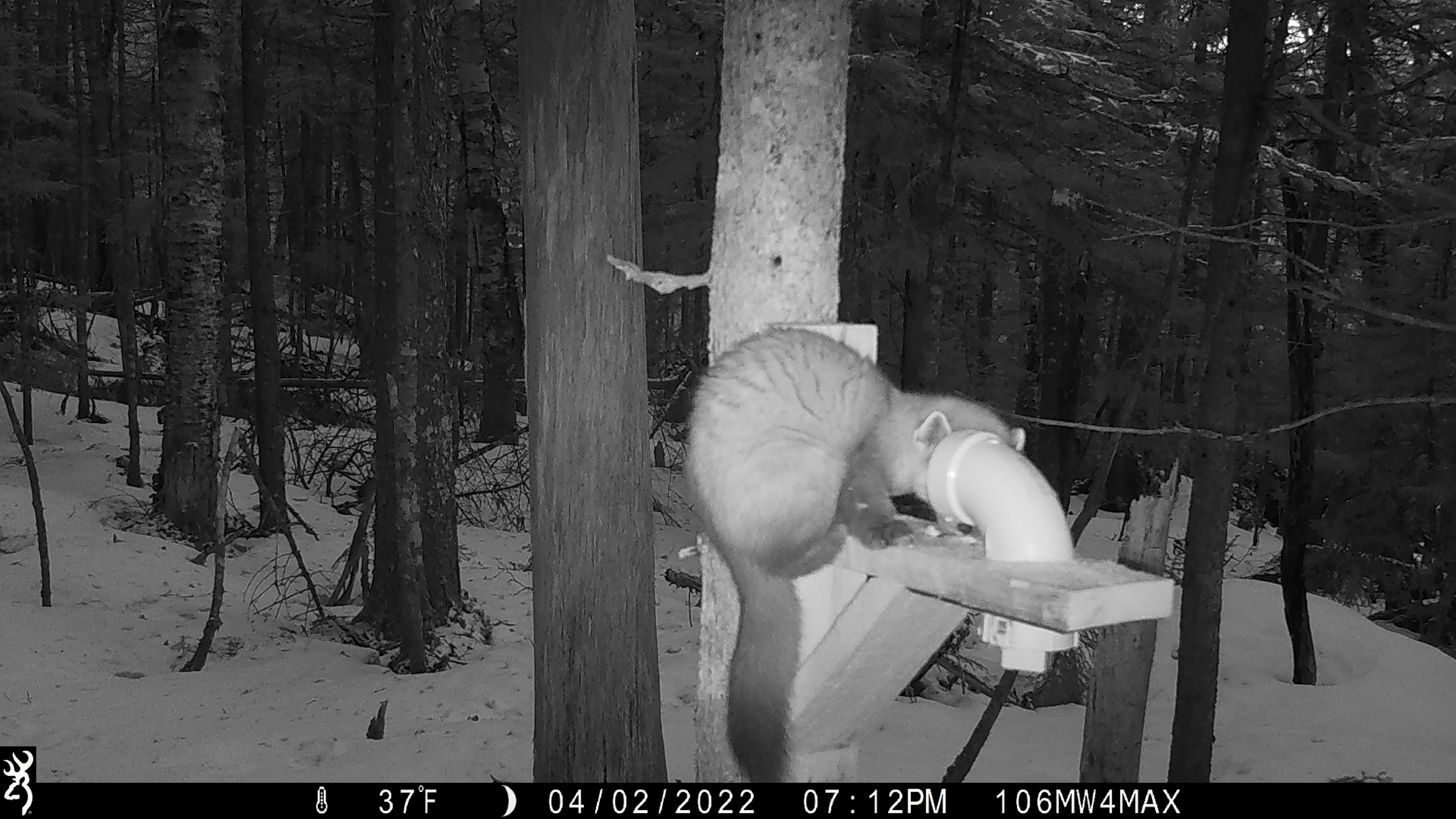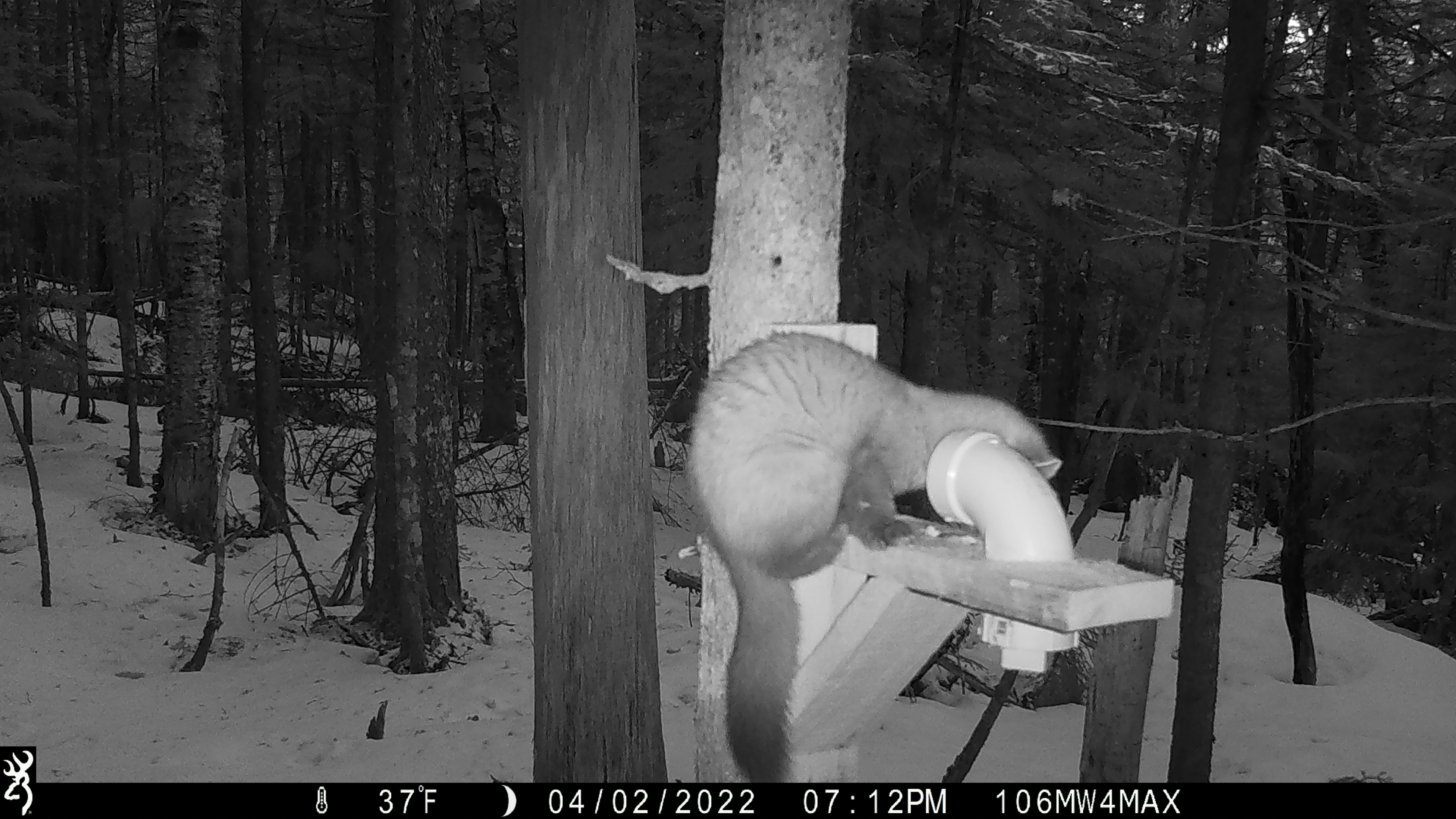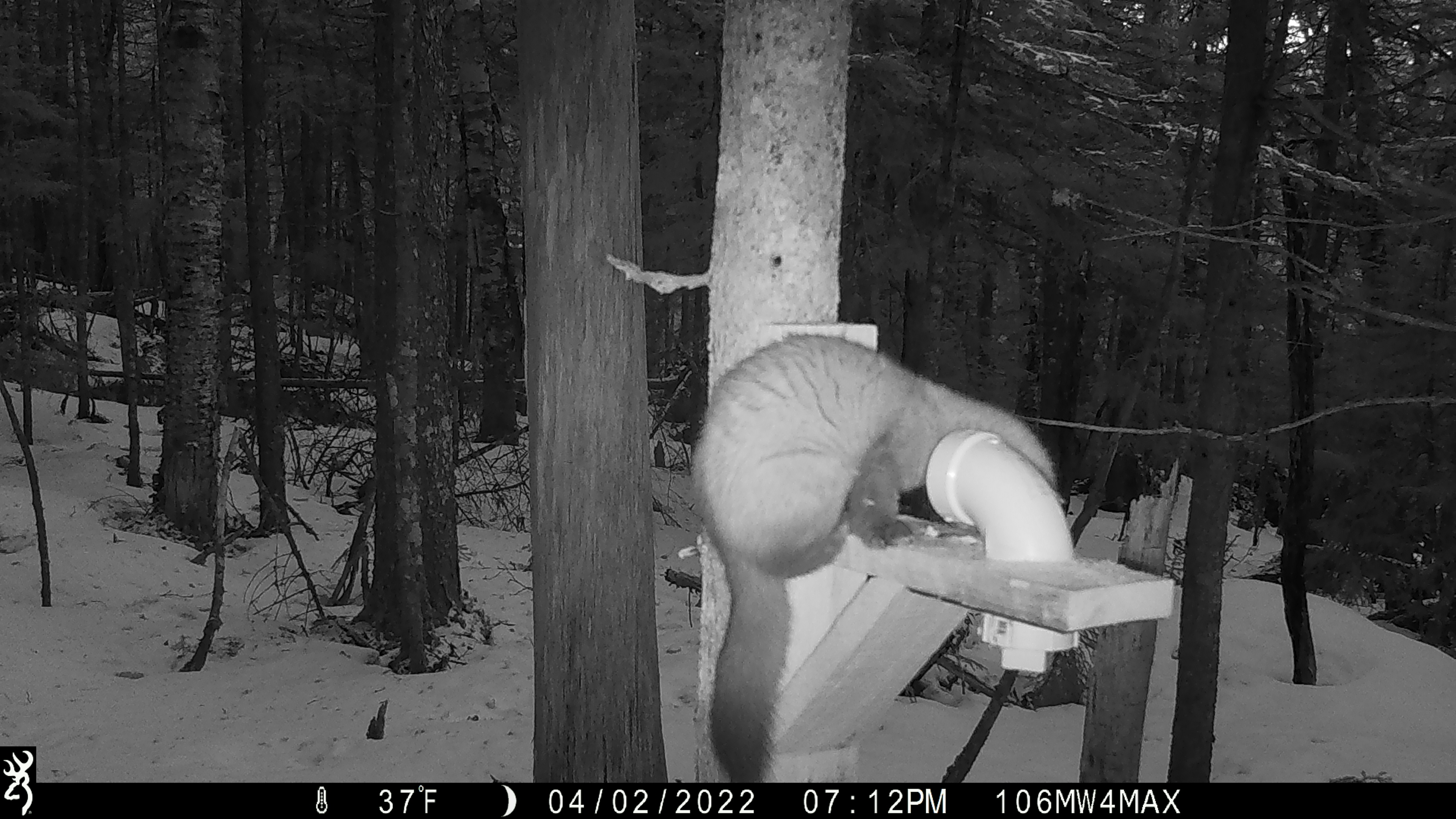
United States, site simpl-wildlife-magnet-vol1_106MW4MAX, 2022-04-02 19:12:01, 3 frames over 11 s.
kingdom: Animalia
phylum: Chordata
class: Mammalia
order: Carnivora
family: Mustelidae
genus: Martes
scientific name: Martes americana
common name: american marten